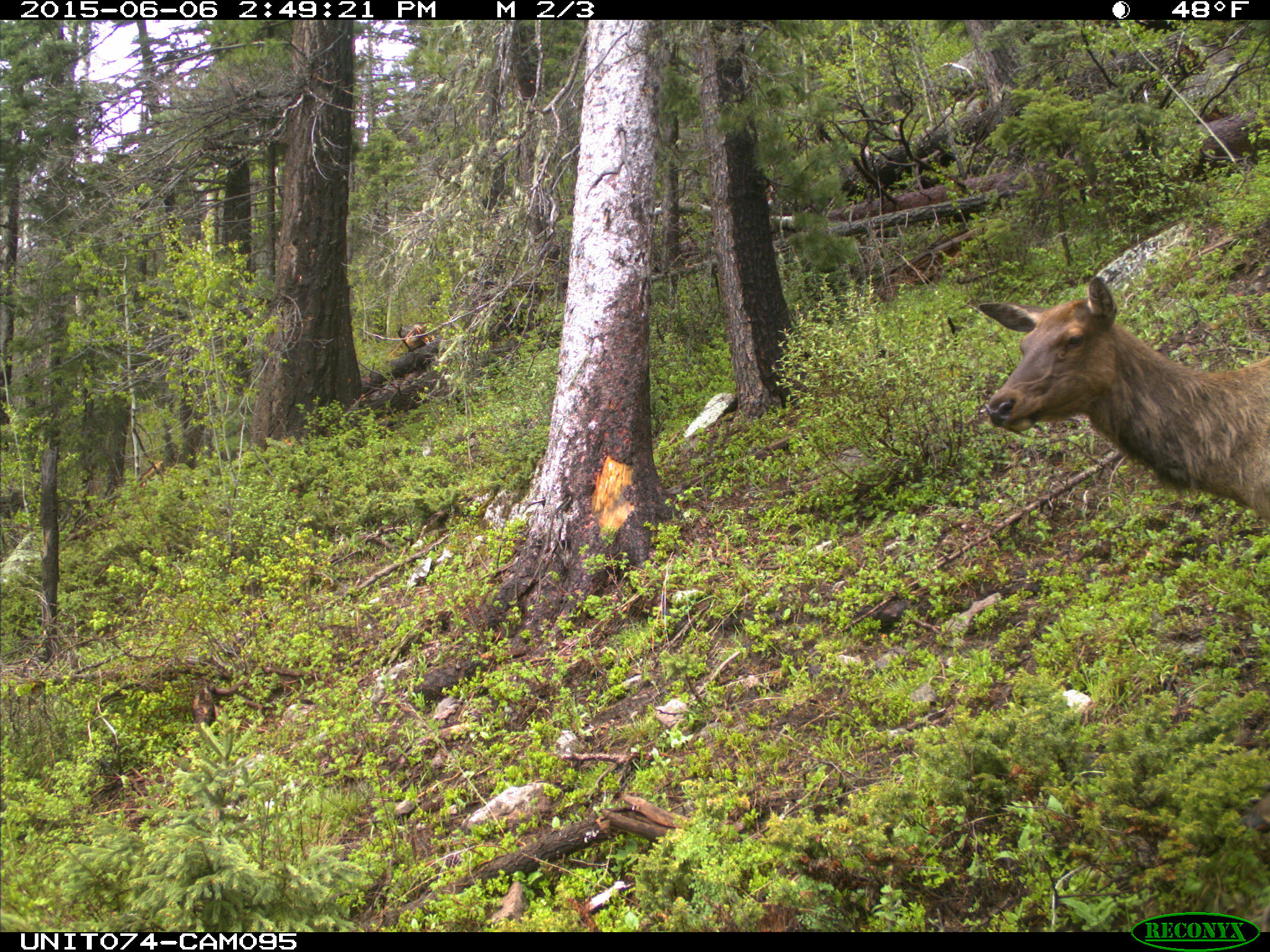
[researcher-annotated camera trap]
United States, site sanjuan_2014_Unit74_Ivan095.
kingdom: Animalia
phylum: Chordata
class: Mammalia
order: Artiodactyla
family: Cervidae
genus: Cervus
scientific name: Cervus elaphus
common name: red deer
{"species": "Cervus elaphus (red deer)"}